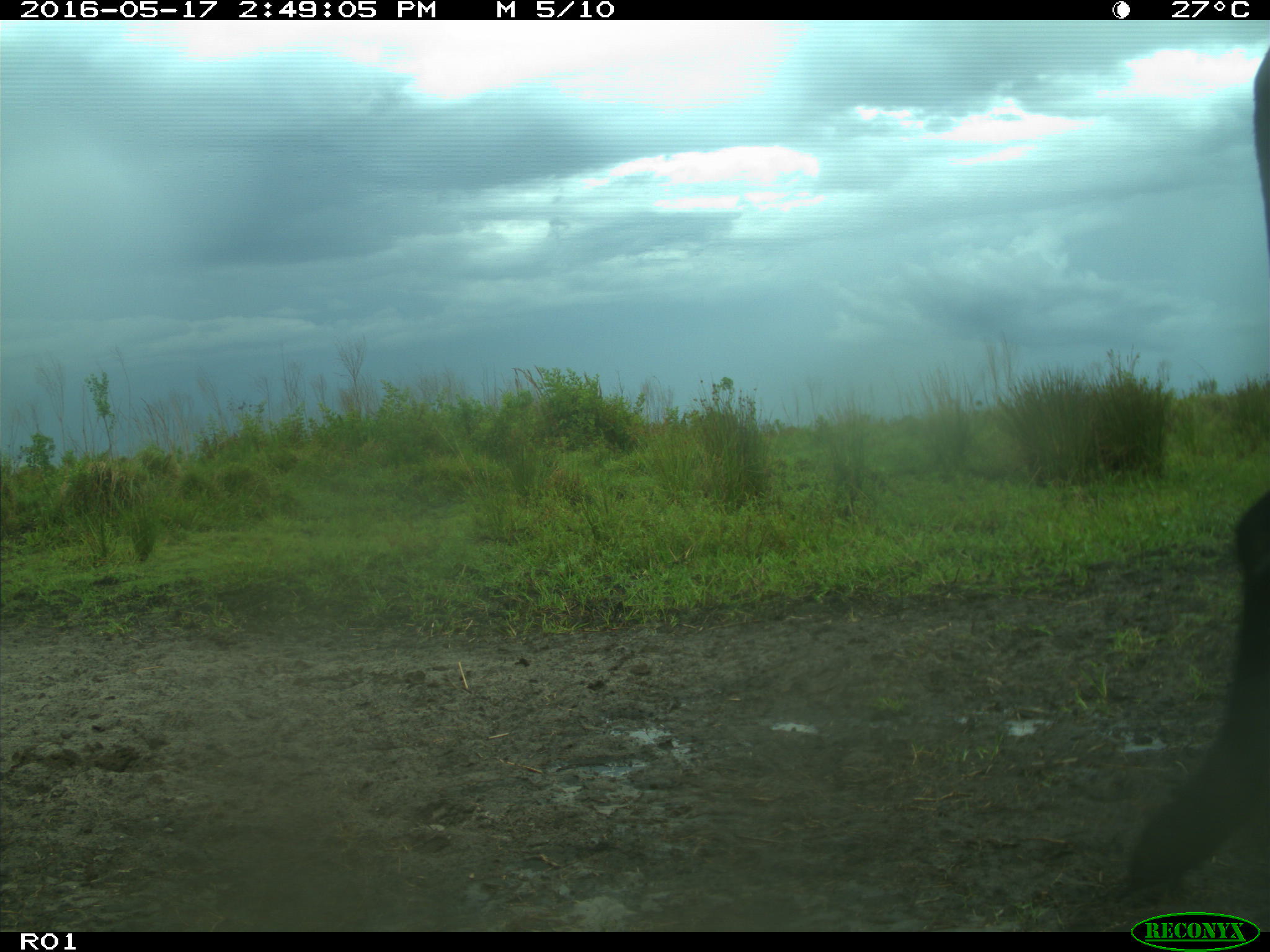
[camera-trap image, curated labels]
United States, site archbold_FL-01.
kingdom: Animalia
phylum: Chordata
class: Mammalia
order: Artiodactyla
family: Bovidae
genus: Bos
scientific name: Bos taurus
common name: domestic cow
Bos taurus (domestic cow).